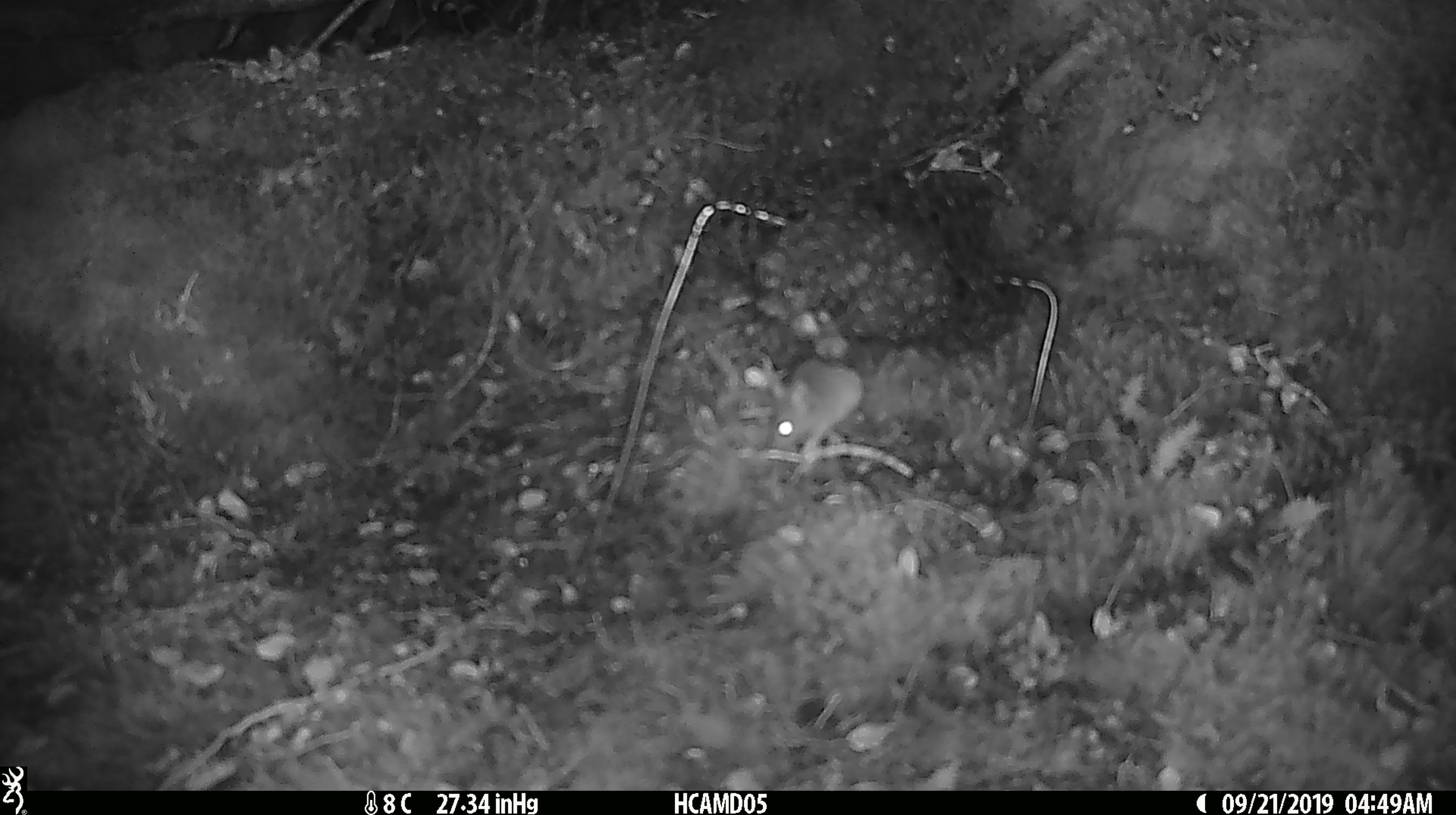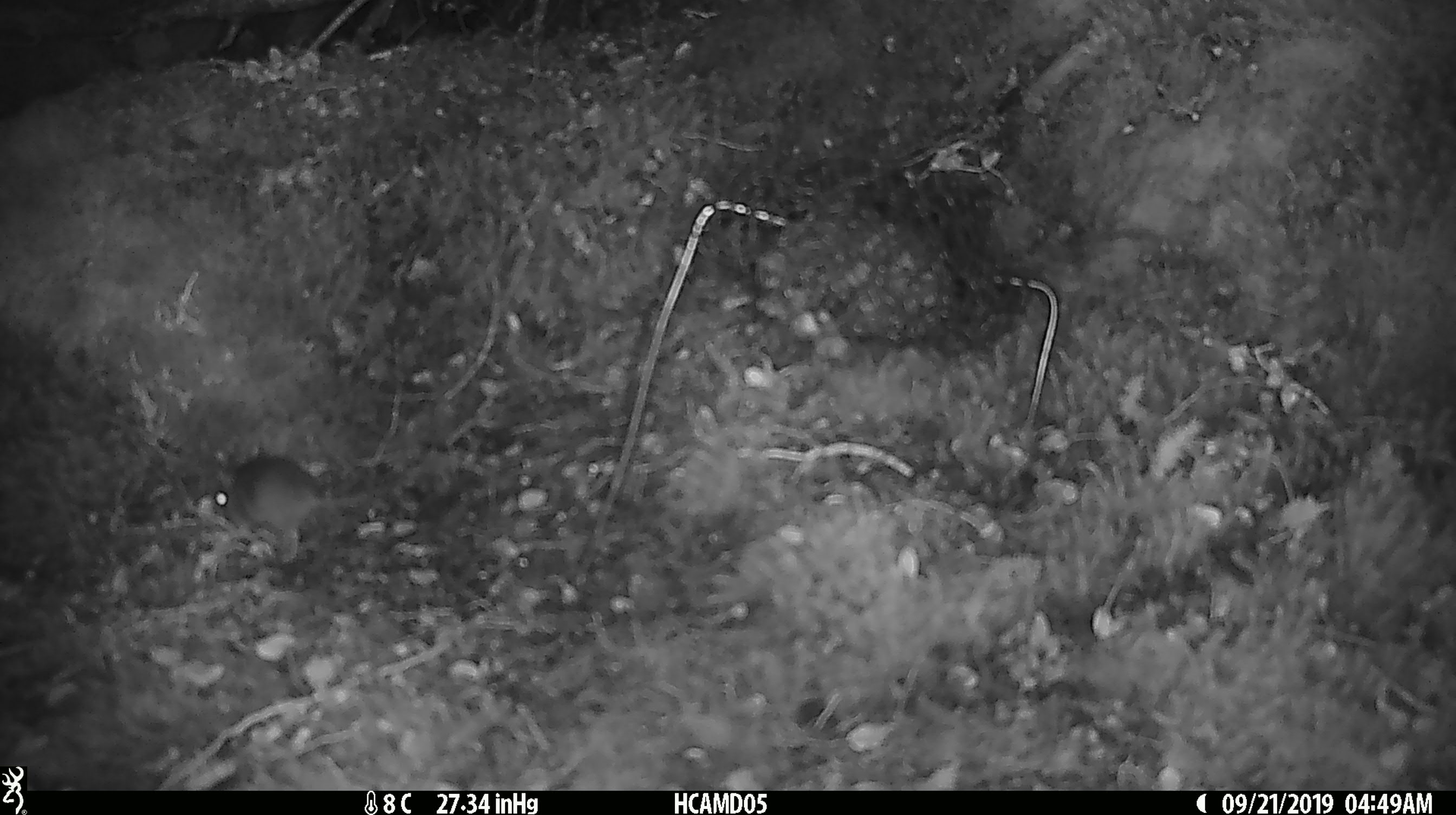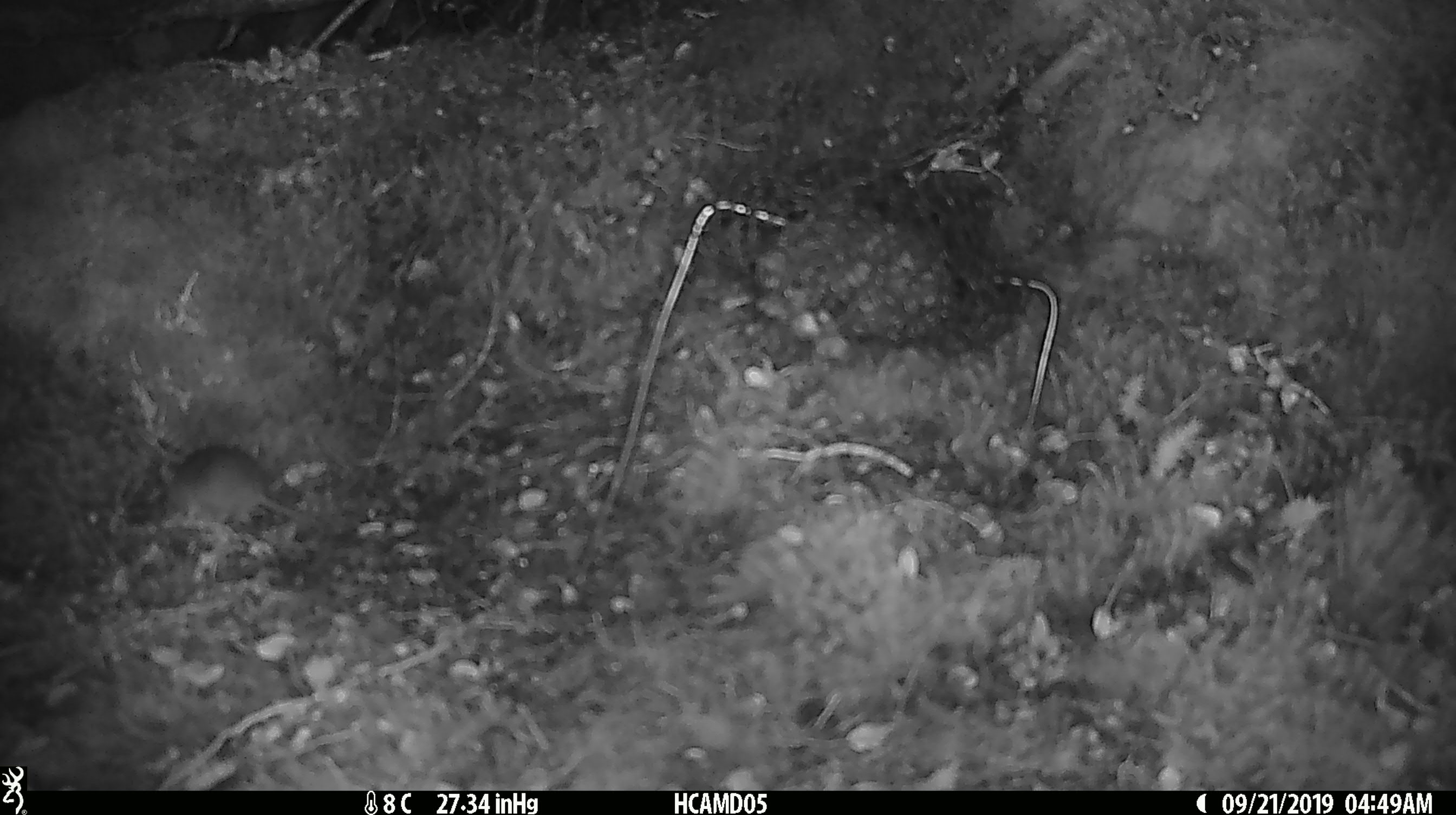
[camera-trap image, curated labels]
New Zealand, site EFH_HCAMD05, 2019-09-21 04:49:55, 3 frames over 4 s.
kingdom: Animalia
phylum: Chordata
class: Mammalia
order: Rodentia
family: Muridae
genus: Mus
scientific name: Mus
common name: mouse